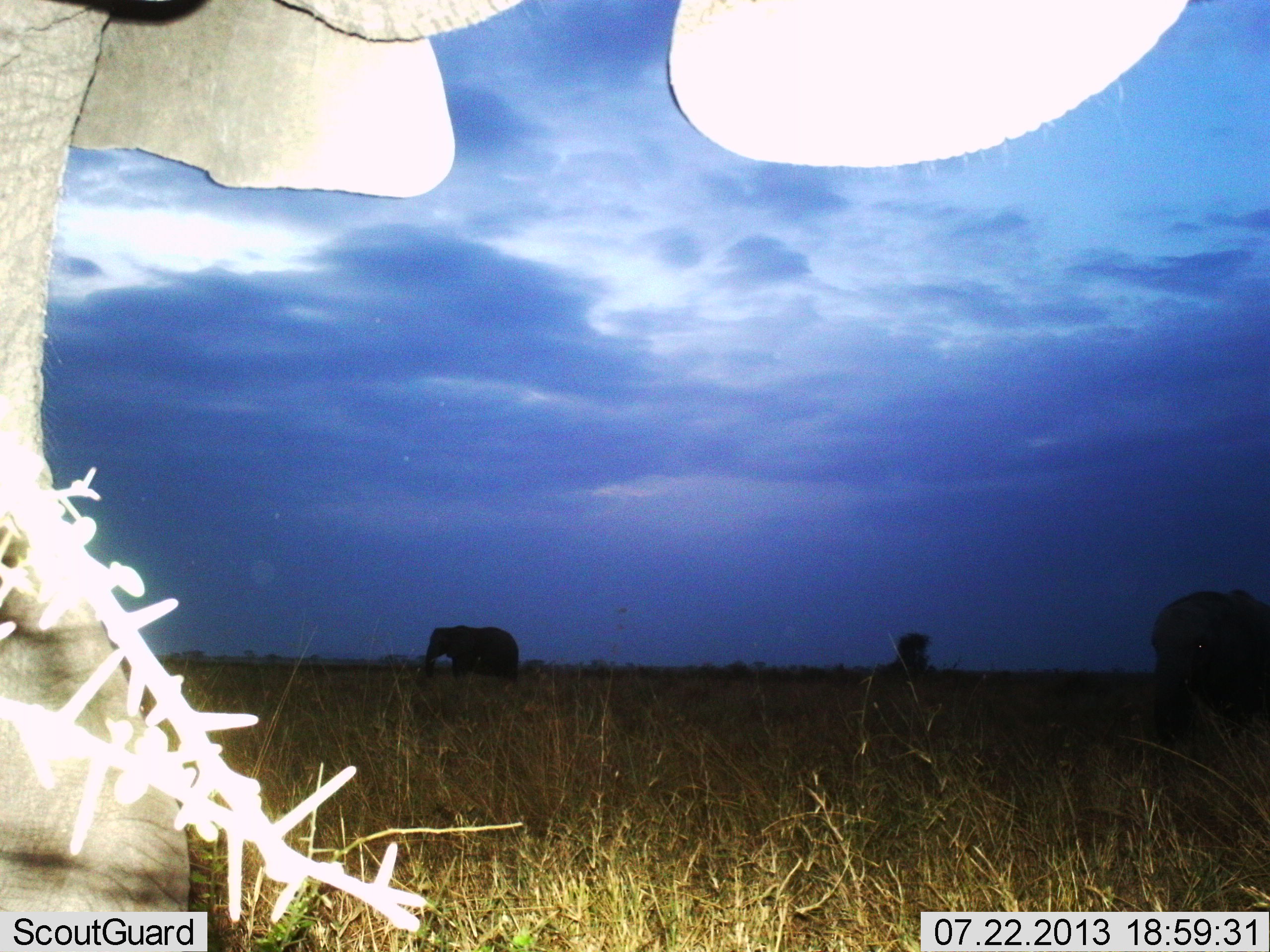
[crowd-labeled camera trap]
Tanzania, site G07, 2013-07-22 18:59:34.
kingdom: Animalia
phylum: Chordata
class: Mammalia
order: Proboscidea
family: Elephantidae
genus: Loxodonta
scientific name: Loxodonta africana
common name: african bush elephant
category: elephant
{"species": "elephant (african bush elephant) (Loxodonta africana)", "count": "3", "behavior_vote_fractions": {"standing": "90%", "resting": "0%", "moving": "40%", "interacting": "0%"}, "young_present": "0%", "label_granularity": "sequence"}